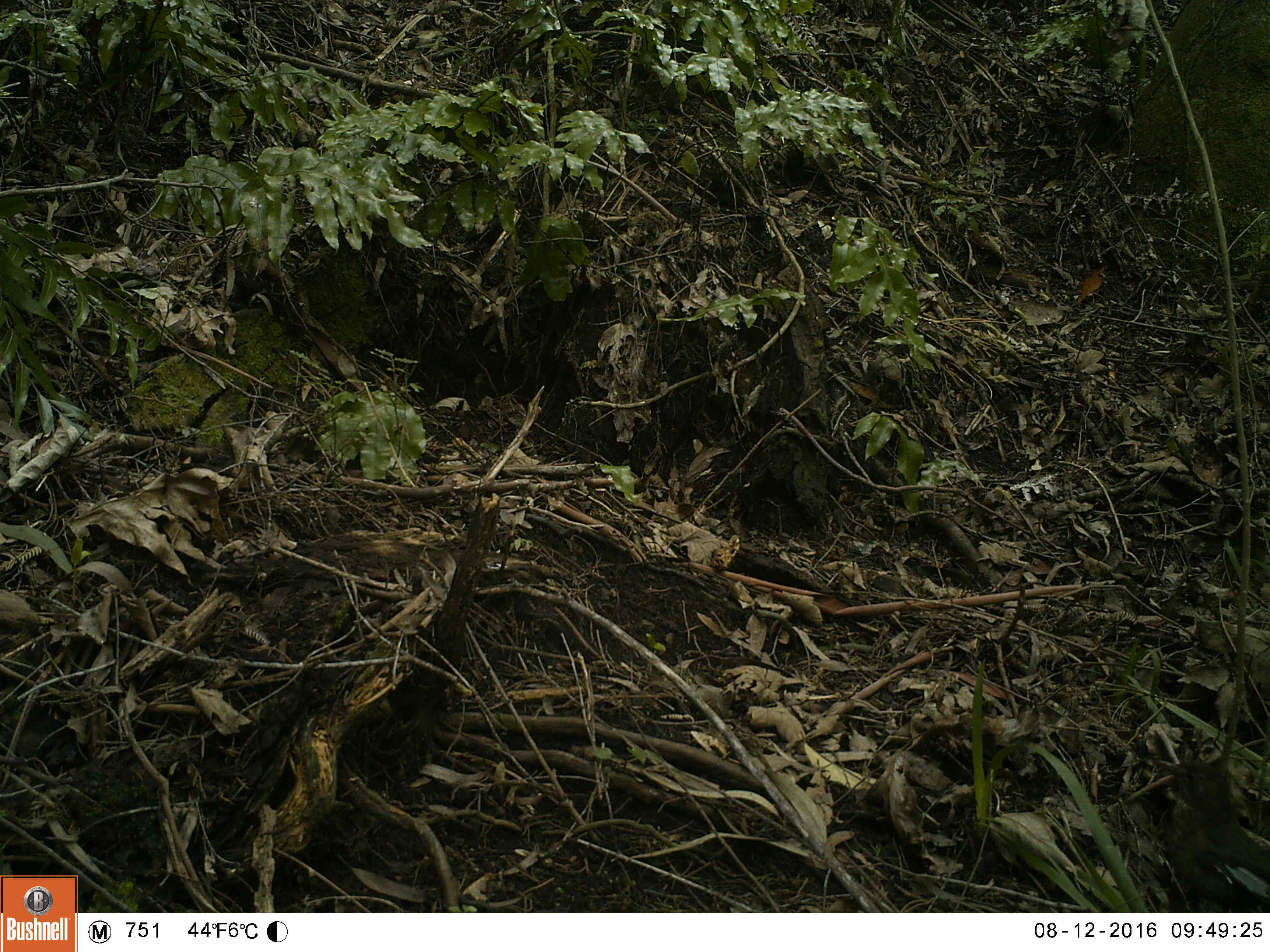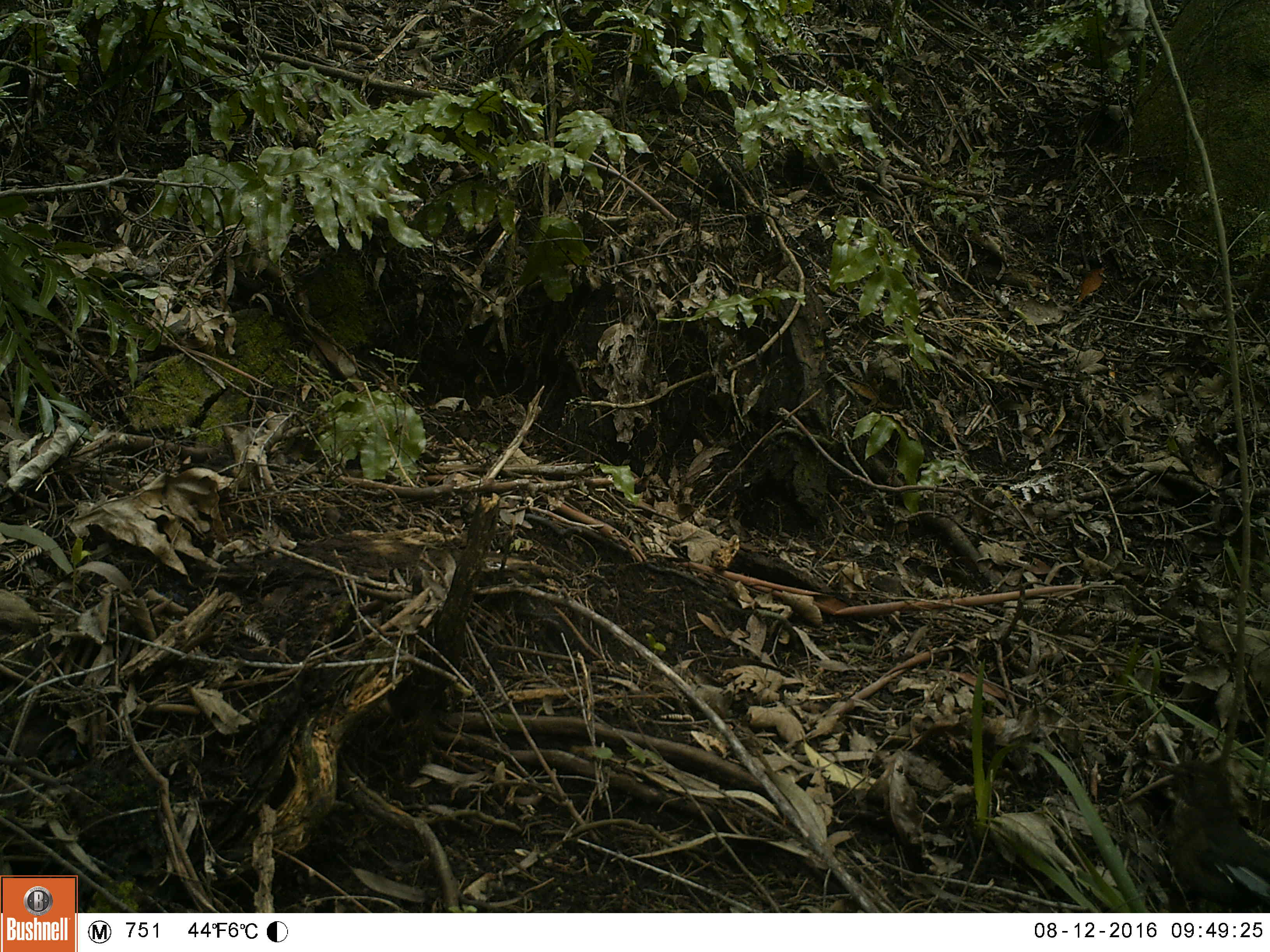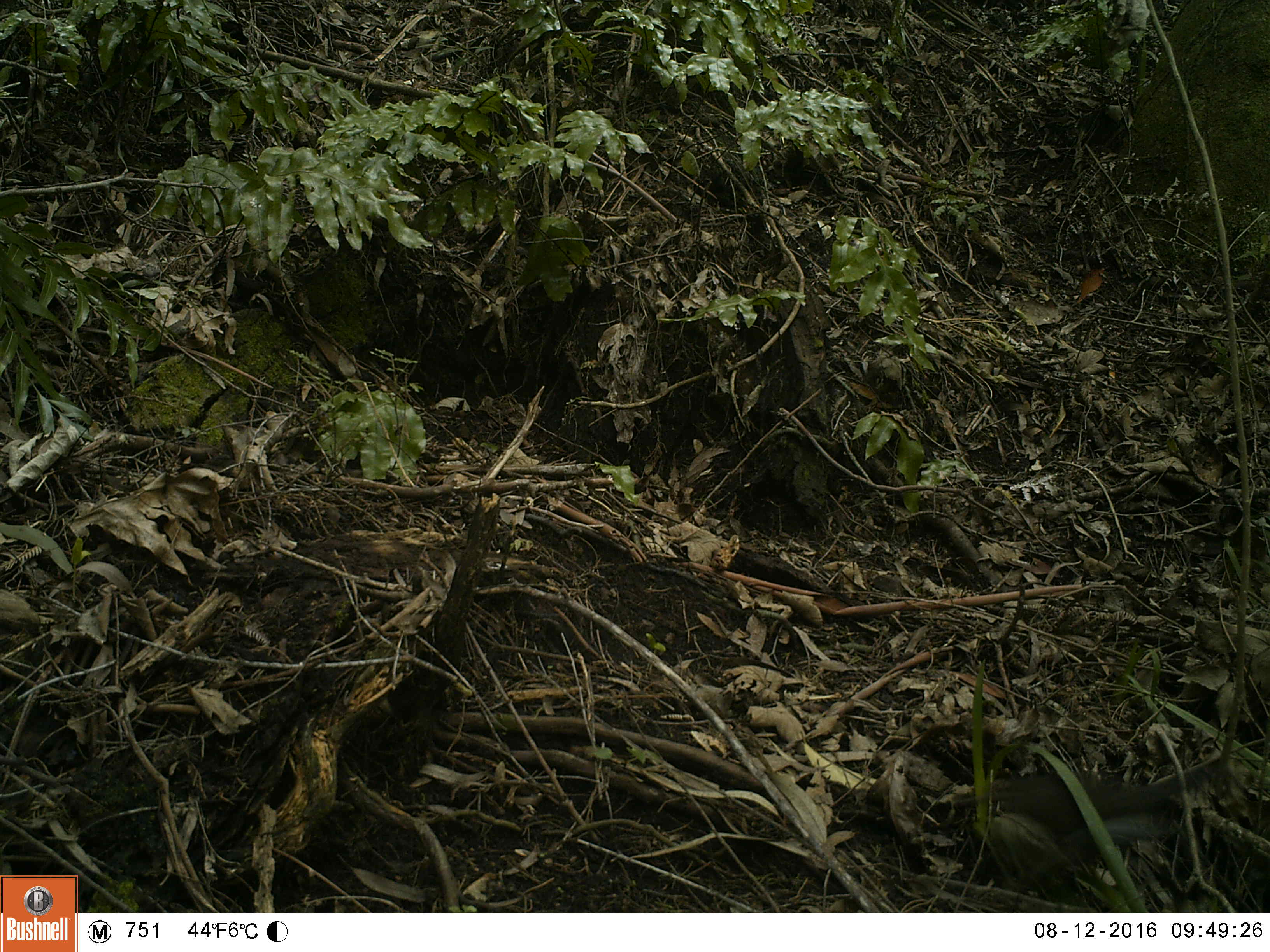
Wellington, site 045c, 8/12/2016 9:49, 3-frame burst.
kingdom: Animalia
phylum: Chordata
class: Aves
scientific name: Aves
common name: bird